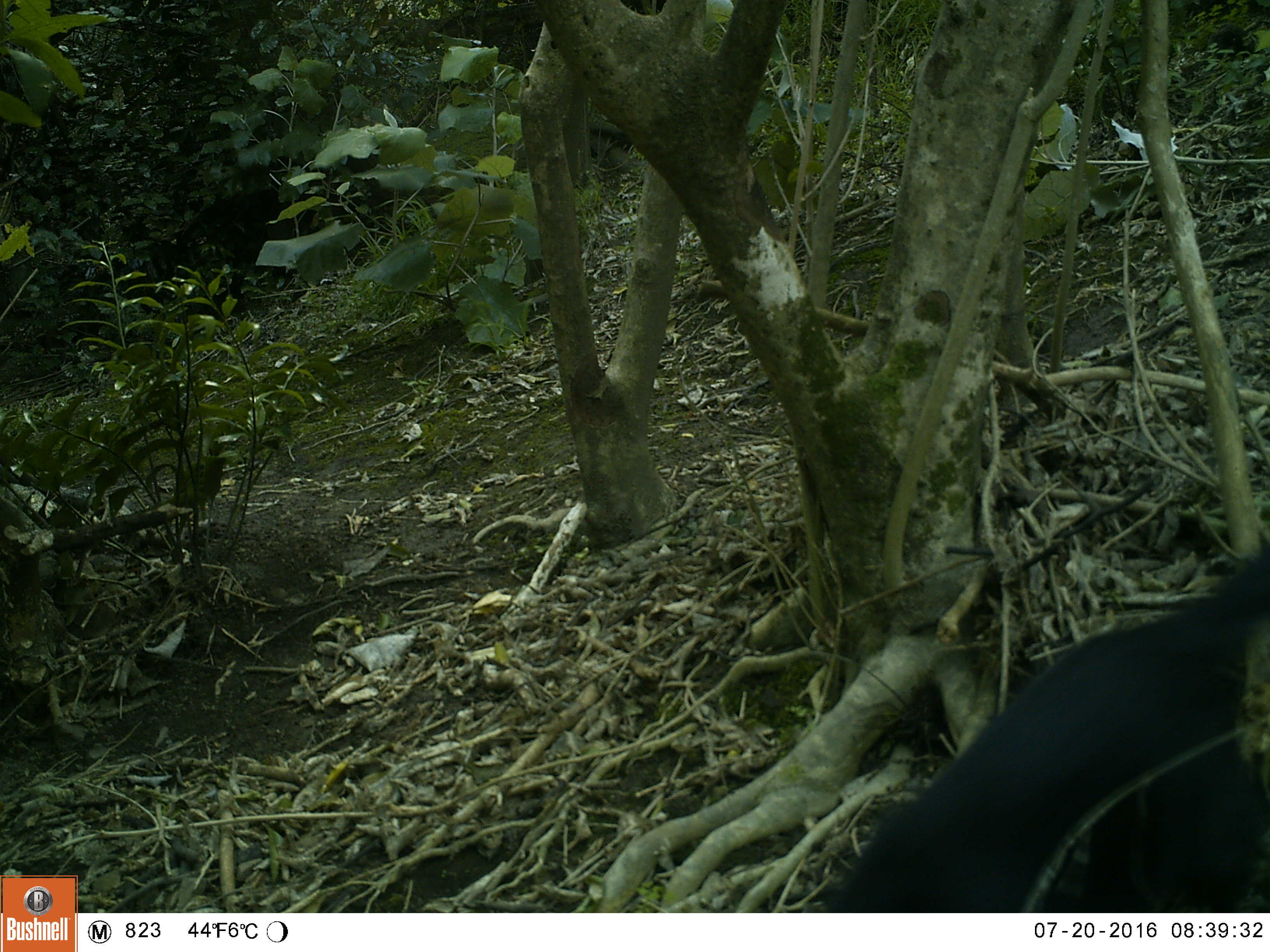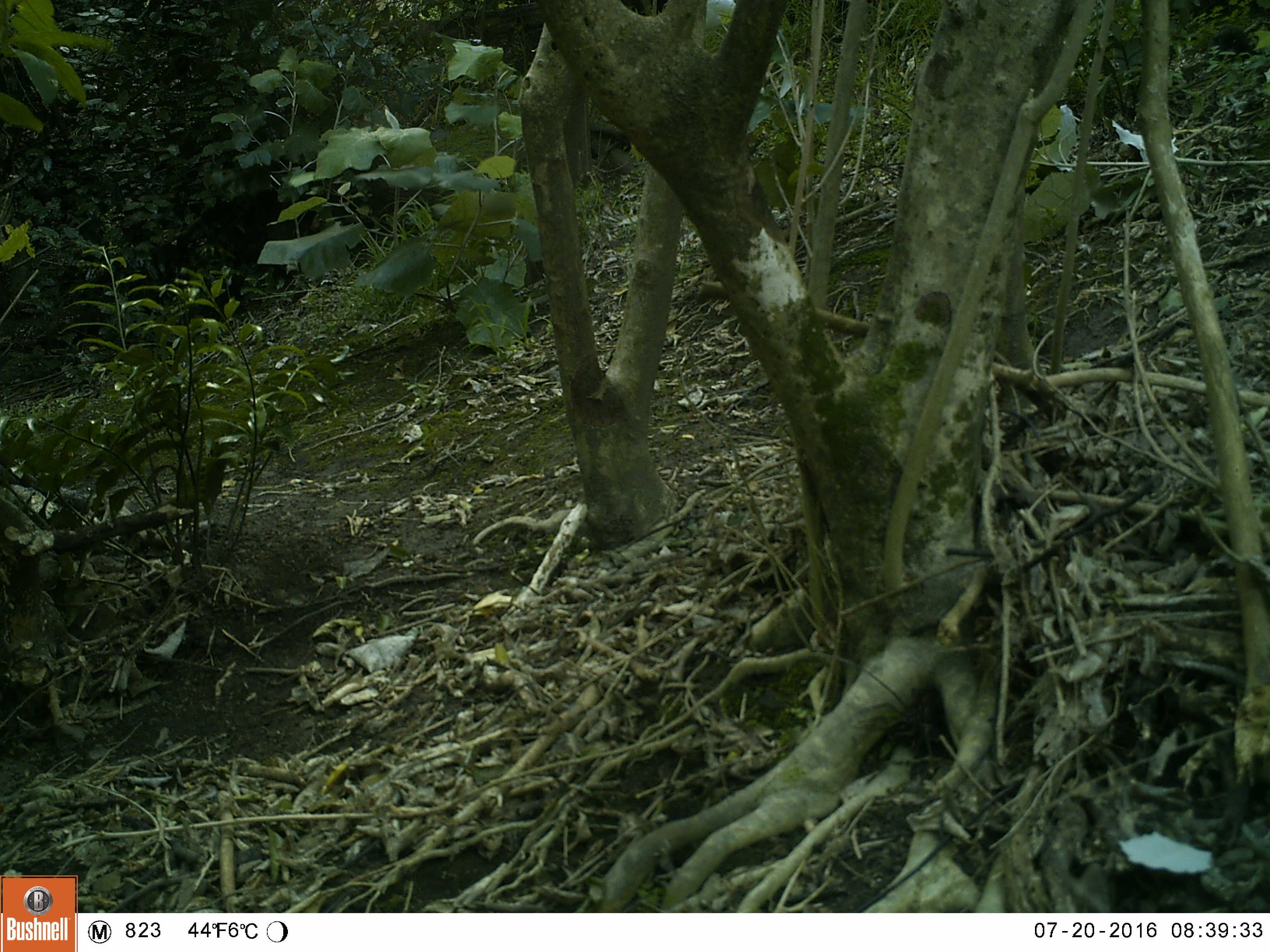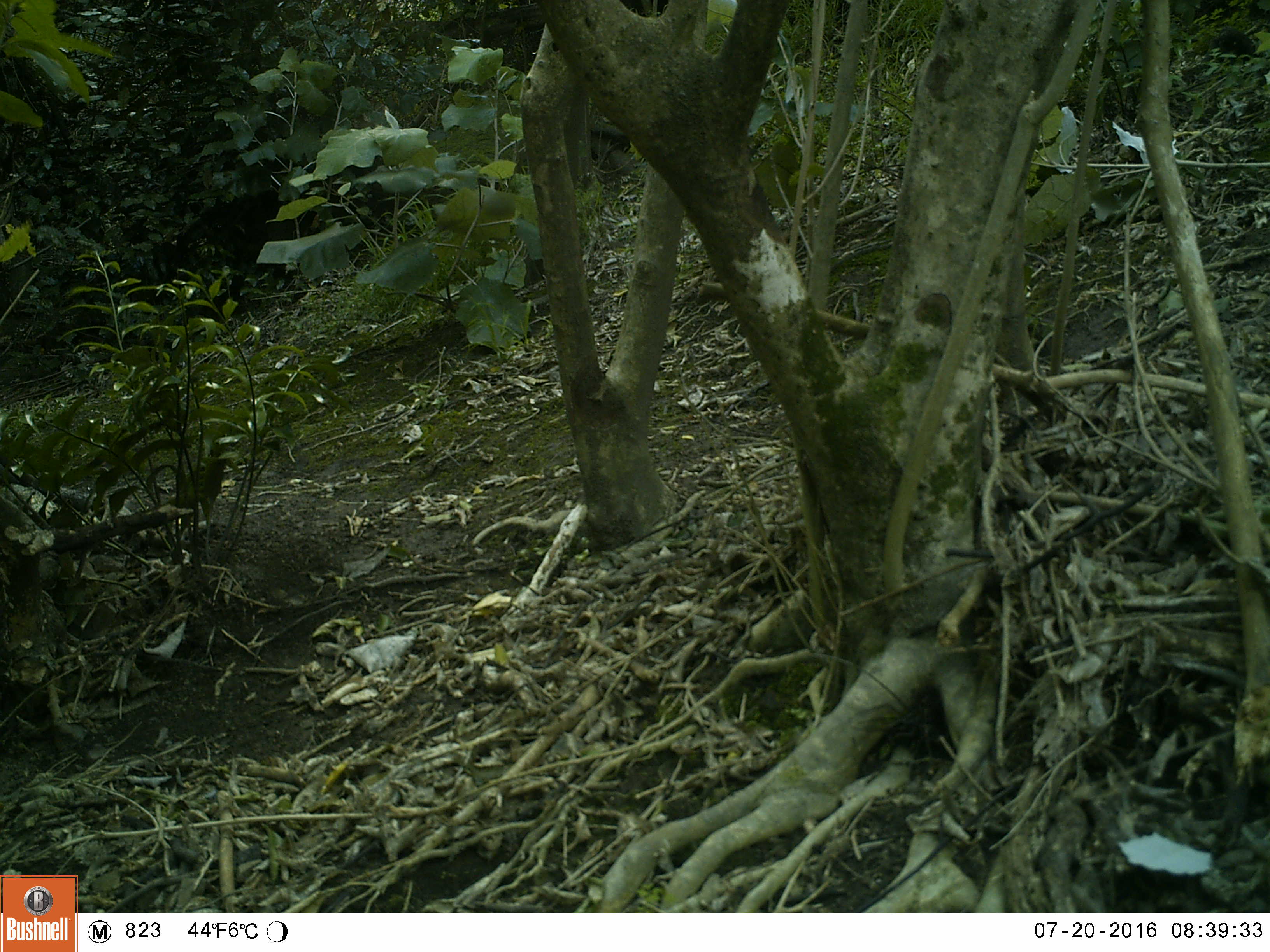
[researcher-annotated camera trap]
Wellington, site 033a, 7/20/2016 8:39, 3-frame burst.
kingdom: Animalia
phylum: Chordata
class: Mammalia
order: Carnivora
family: Felidae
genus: Felis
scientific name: Felis catus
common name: cat